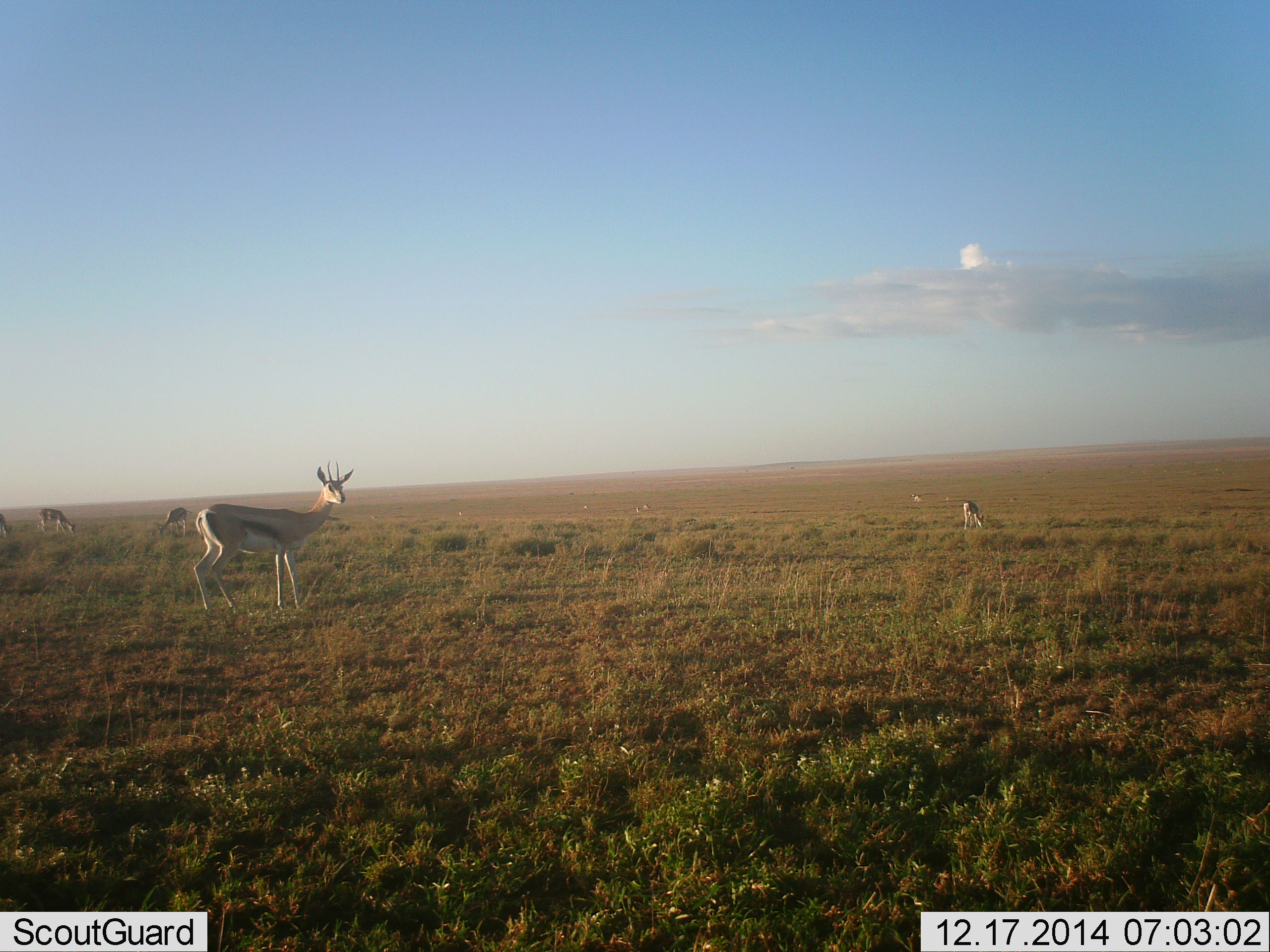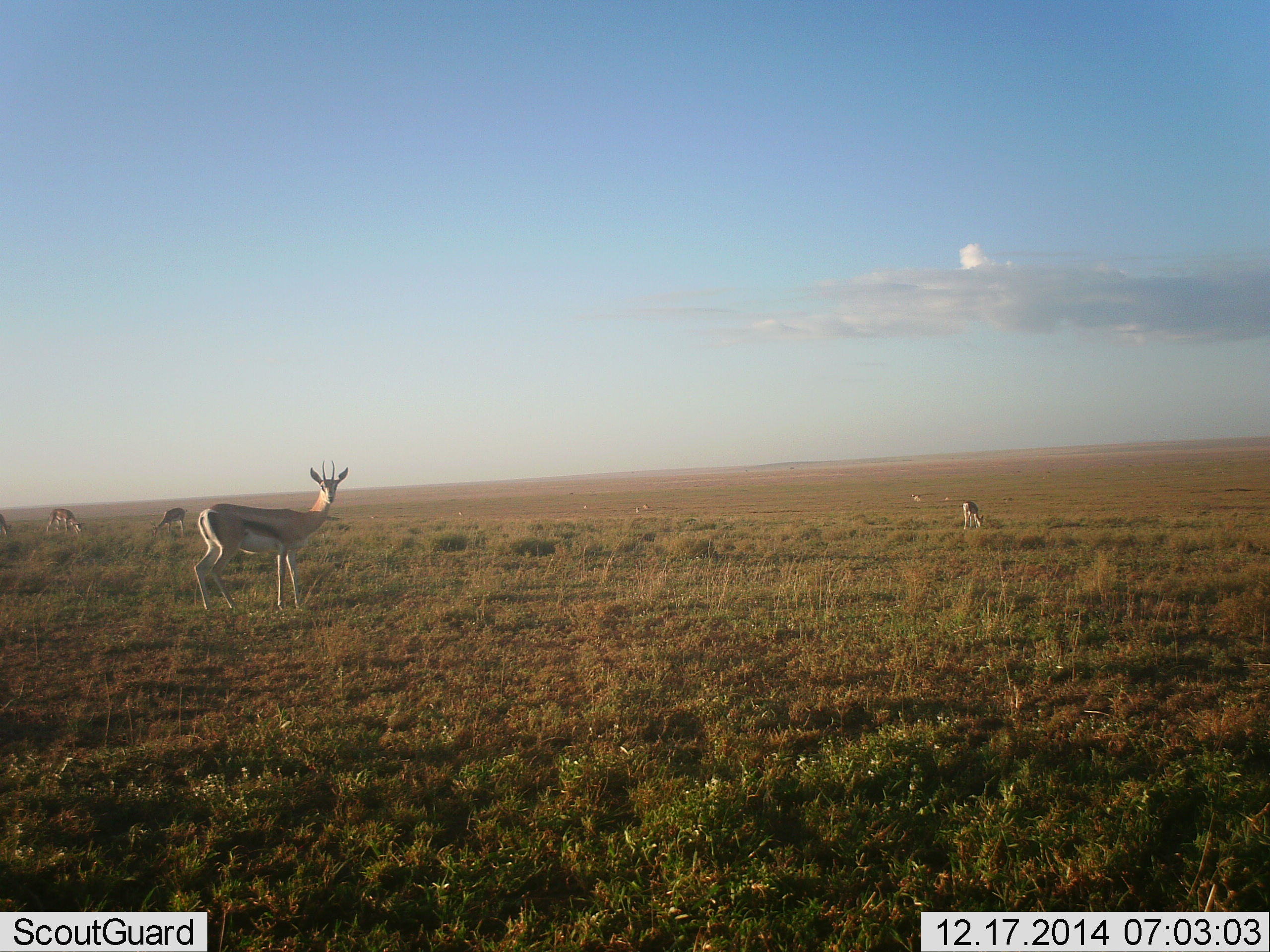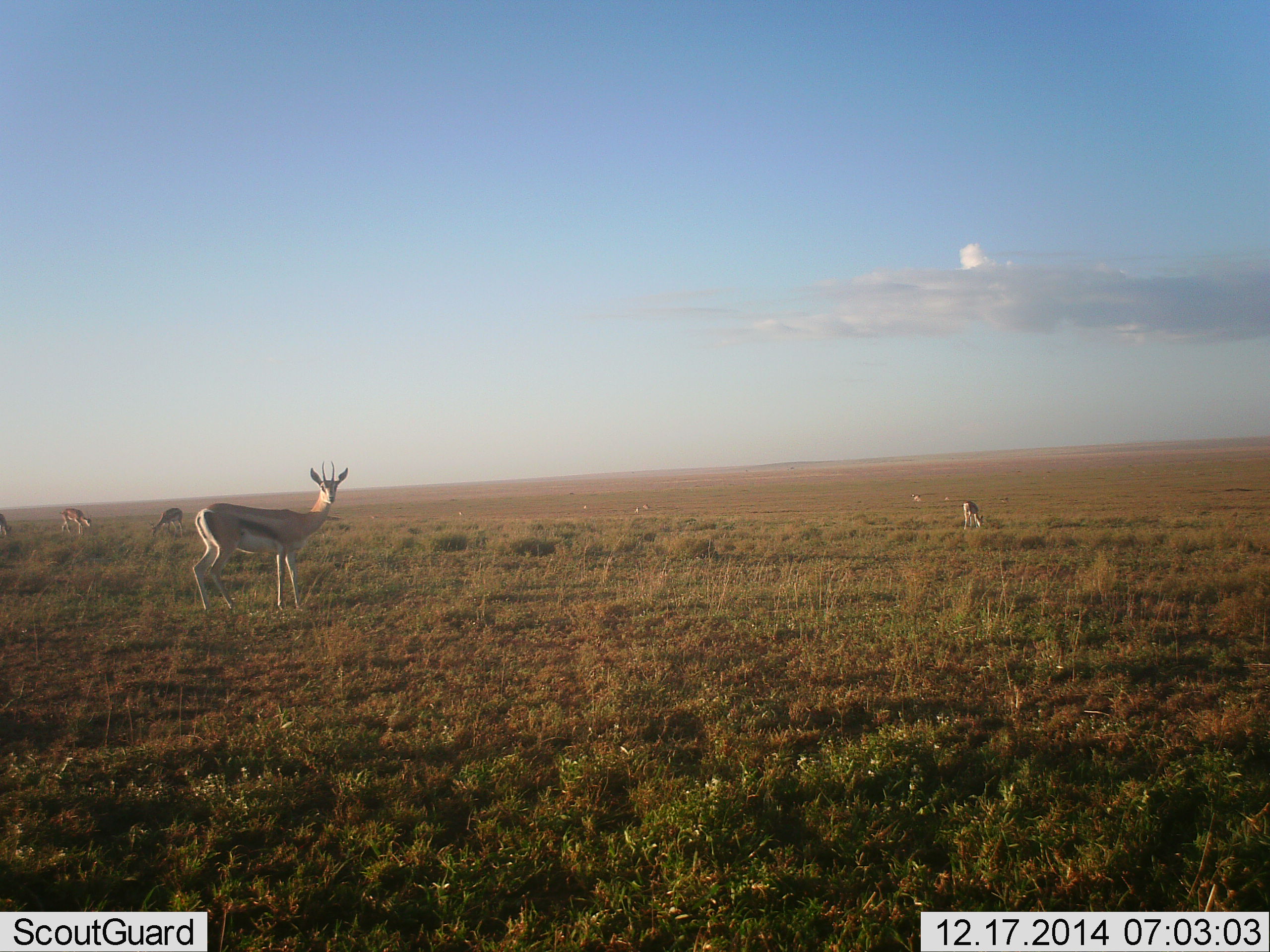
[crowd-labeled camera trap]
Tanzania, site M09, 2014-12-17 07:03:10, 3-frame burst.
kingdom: Animalia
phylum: Chordata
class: Mammalia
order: Artiodactyla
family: Bovidae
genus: Eudorcas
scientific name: Eudorcas thomsonii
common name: thomson's gazelle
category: gazellethomsons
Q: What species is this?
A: Gazellethomsons (thomson's gazelle) (Eudorcas thomsonii).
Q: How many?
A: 5.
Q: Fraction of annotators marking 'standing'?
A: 100%.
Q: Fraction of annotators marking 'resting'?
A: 10%.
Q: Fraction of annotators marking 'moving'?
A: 10%.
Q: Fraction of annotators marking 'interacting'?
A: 0%.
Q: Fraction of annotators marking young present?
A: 0%.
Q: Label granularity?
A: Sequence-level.